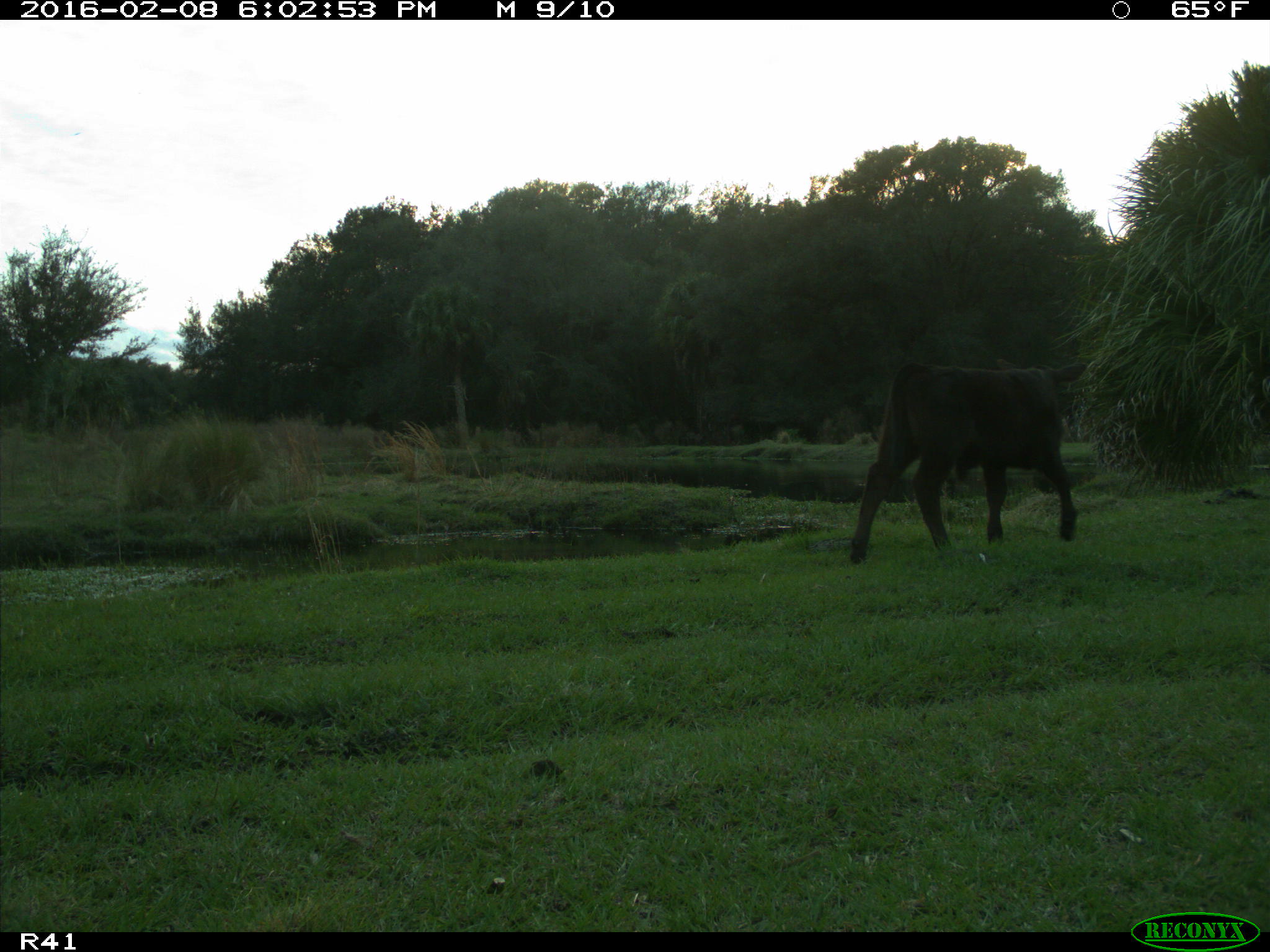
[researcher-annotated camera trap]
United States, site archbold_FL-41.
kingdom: Animalia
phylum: Chordata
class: Mammalia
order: Artiodactyla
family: Bovidae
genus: Bos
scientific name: Bos taurus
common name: domestic cow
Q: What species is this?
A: Bos taurus (domestic cow).